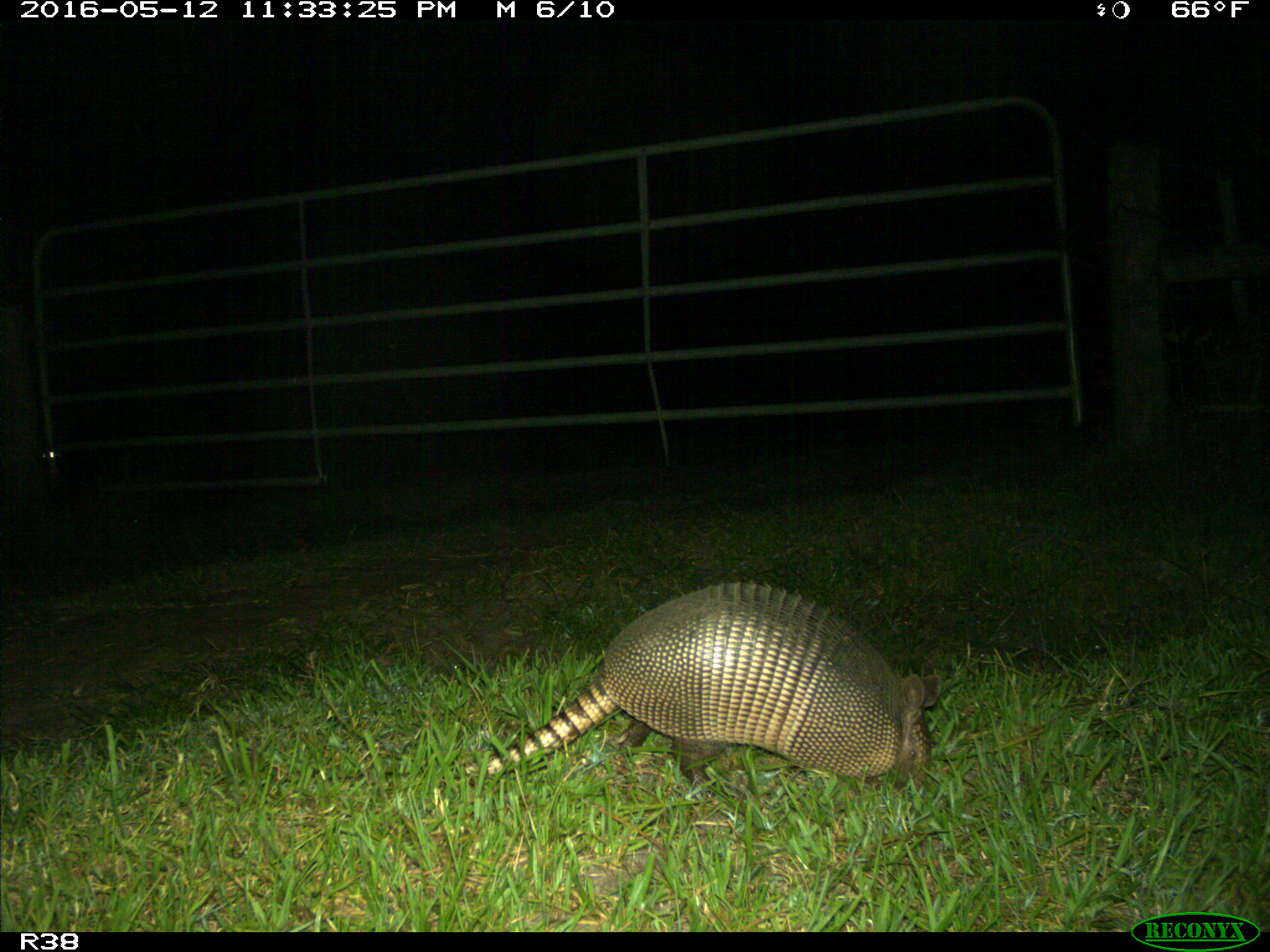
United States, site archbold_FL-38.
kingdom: Animalia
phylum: Chordata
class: Mammalia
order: Cingulata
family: Dasypodidae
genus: Dasypus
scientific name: Dasypus novemcinctus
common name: nine-banded armadillo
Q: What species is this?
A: Dasypus novemcinctus (nine-banded armadillo).